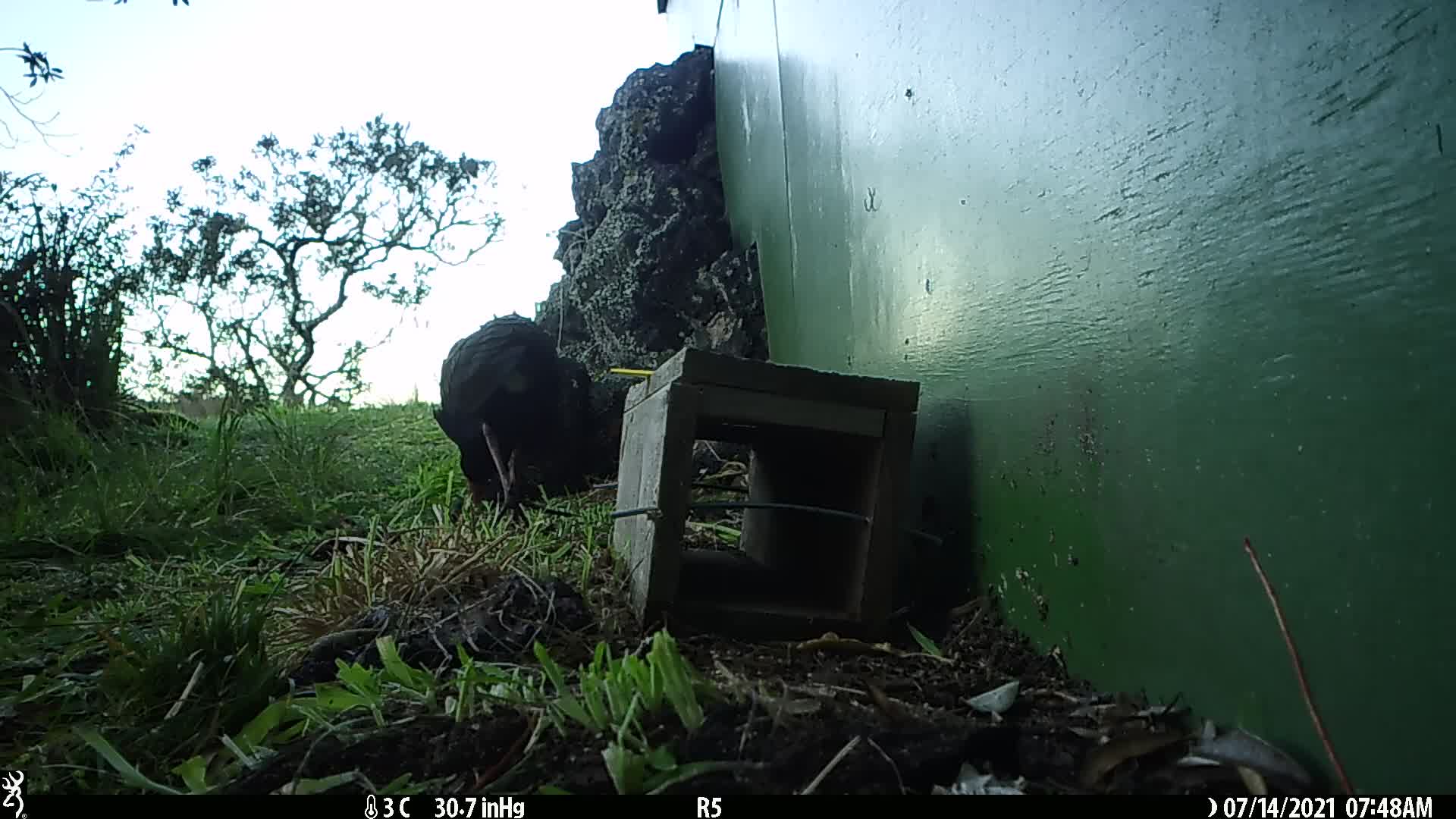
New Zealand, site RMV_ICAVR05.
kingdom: Animalia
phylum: Chordata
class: Aves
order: Gruiformes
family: Rallidae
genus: Porphyrio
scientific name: Porphyrio melanotus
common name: australasian swamphen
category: pukeko